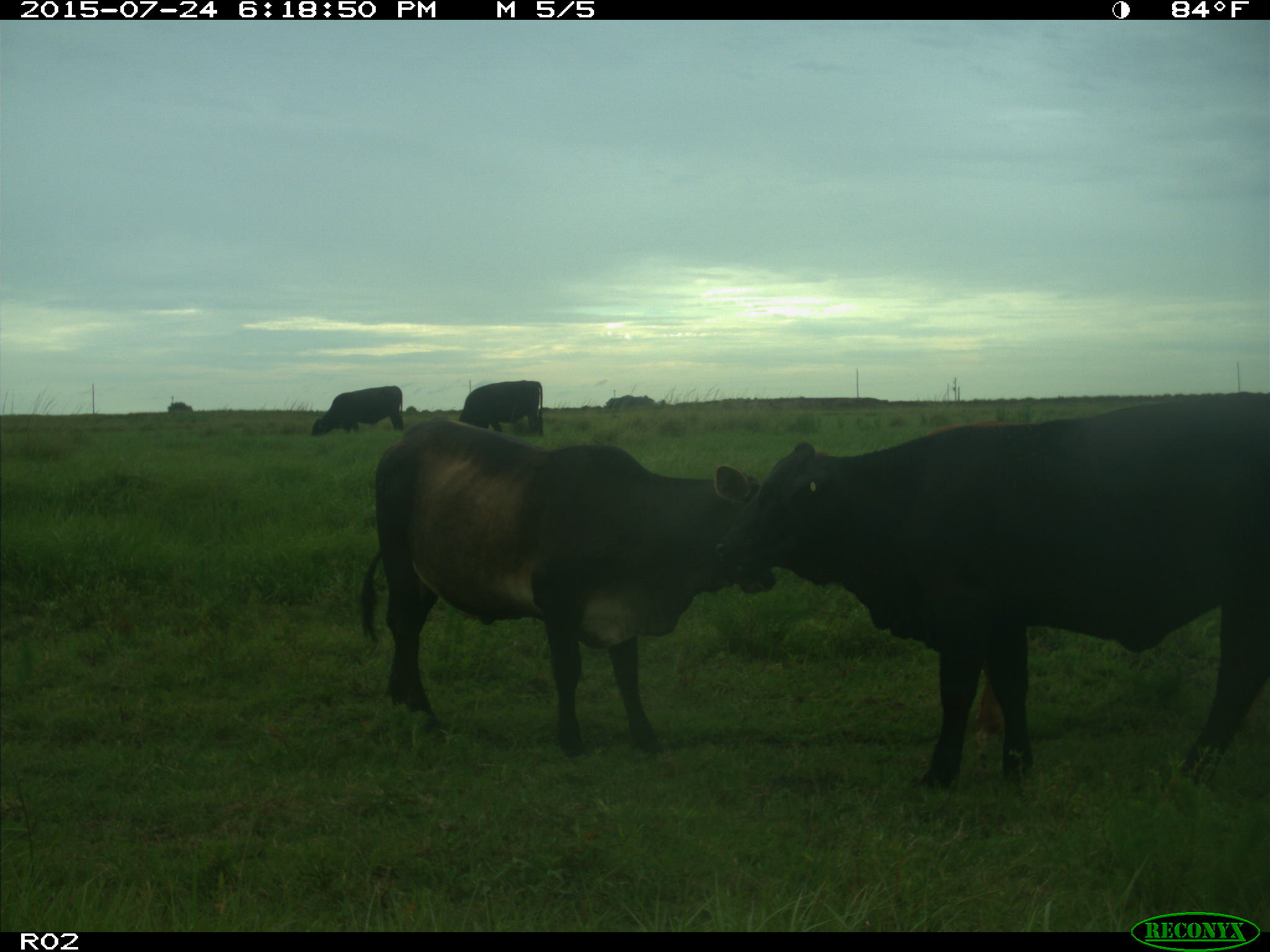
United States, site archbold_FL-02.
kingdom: Animalia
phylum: Chordata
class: Mammalia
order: Artiodactyla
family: Bovidae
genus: Bos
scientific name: Bos taurus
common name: domestic cow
Bos taurus (domestic cow).